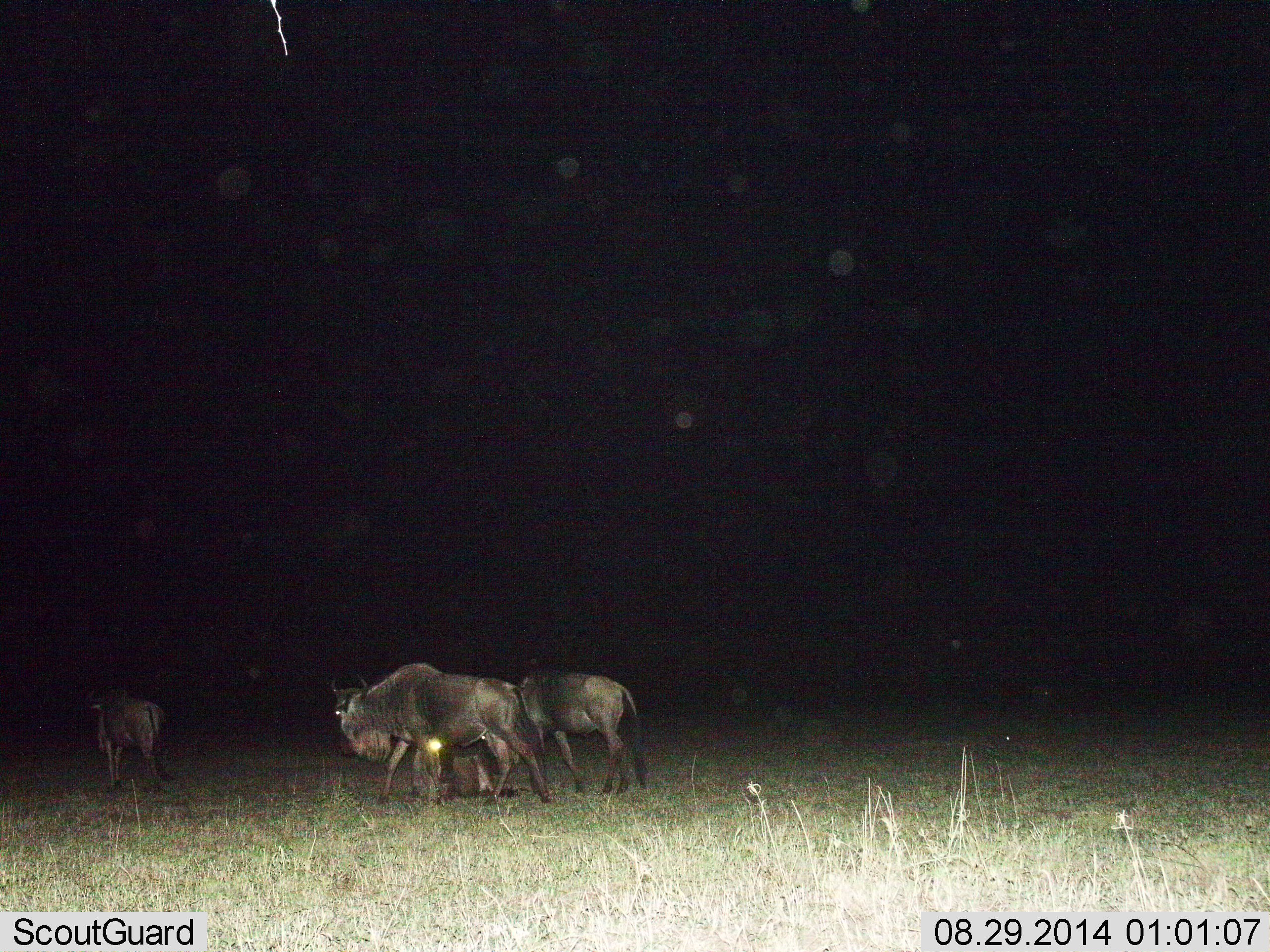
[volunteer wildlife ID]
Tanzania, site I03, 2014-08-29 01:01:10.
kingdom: Animalia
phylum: Chordata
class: Mammalia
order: Artiodactyla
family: Bovidae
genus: Connochaetes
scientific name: Connochaetes taurinus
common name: blue wildebeest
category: wildebeest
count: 3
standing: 40%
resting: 20%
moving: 70%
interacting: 0%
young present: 20%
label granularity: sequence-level